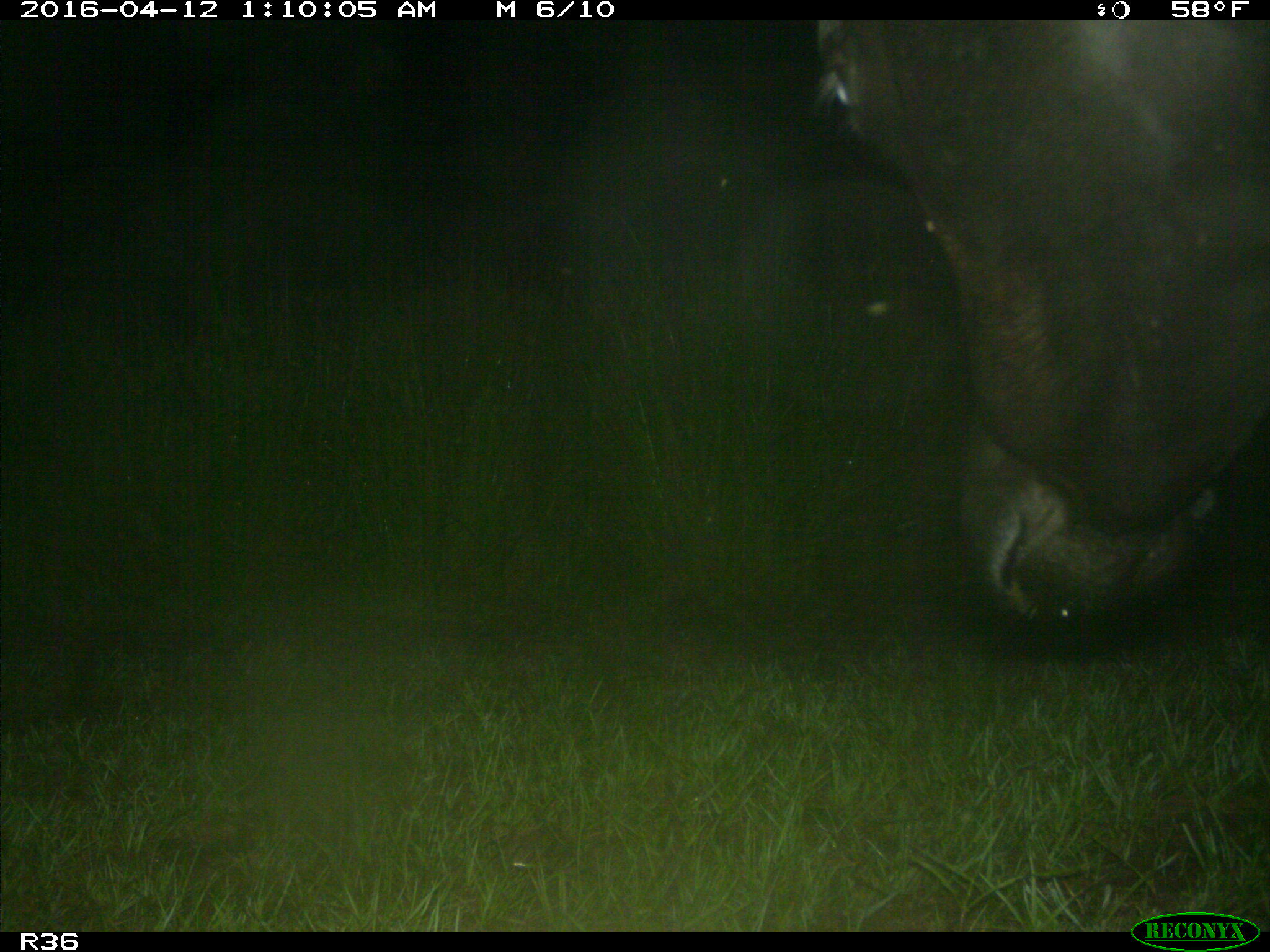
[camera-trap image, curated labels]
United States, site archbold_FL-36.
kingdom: Animalia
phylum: Chordata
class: Mammalia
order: Artiodactyla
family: Bovidae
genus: Bos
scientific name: Bos taurus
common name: domestic cow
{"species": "Bos taurus (domestic cow)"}